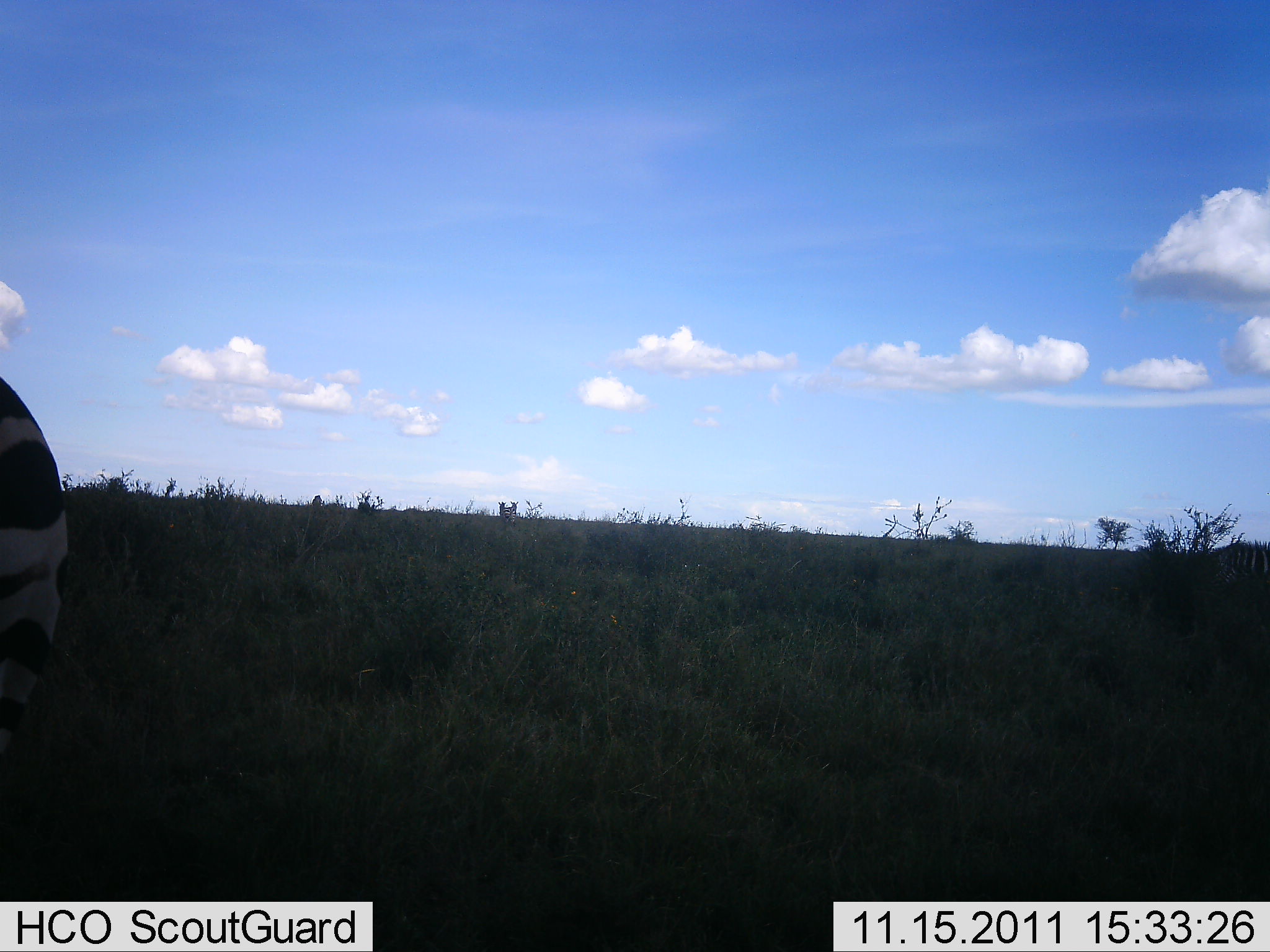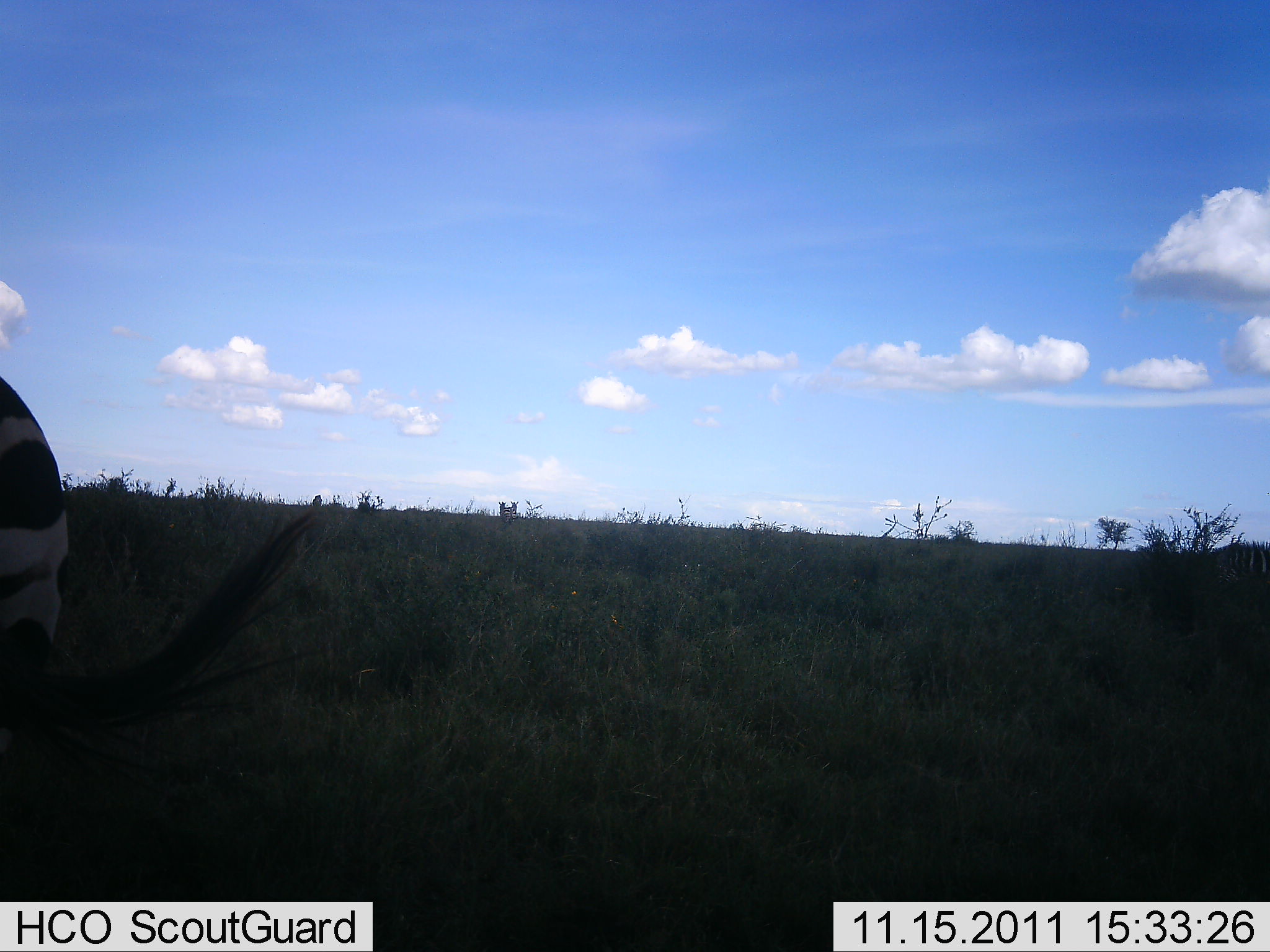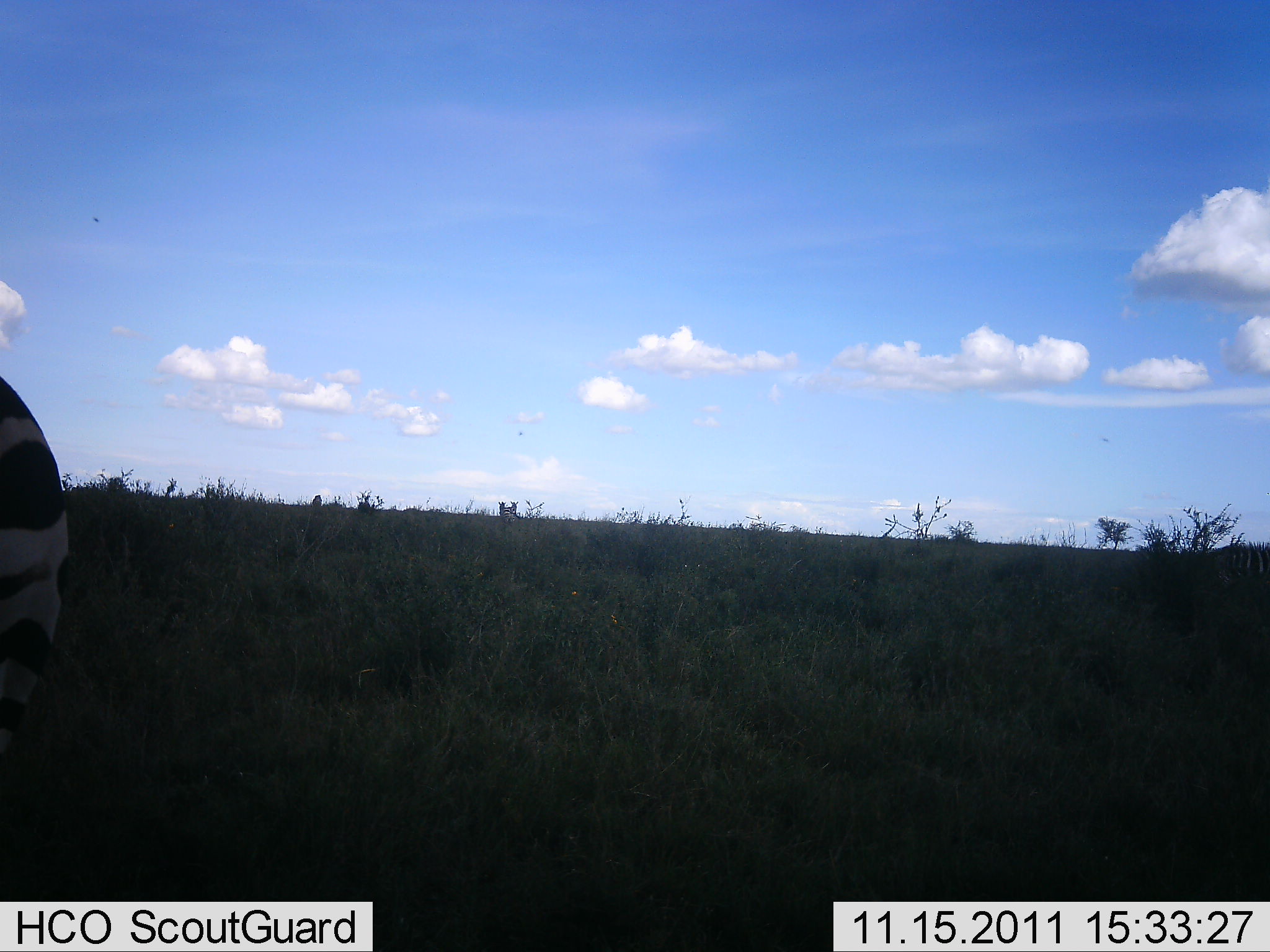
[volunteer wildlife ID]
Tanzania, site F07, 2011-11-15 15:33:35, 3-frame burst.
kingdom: Animalia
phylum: Chordata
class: Mammalia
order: Perissodactyla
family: Equidae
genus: Equus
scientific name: Equus quagga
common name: plains zebra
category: zebra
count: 1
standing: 92%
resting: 0%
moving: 0%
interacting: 0%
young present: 0%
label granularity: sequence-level